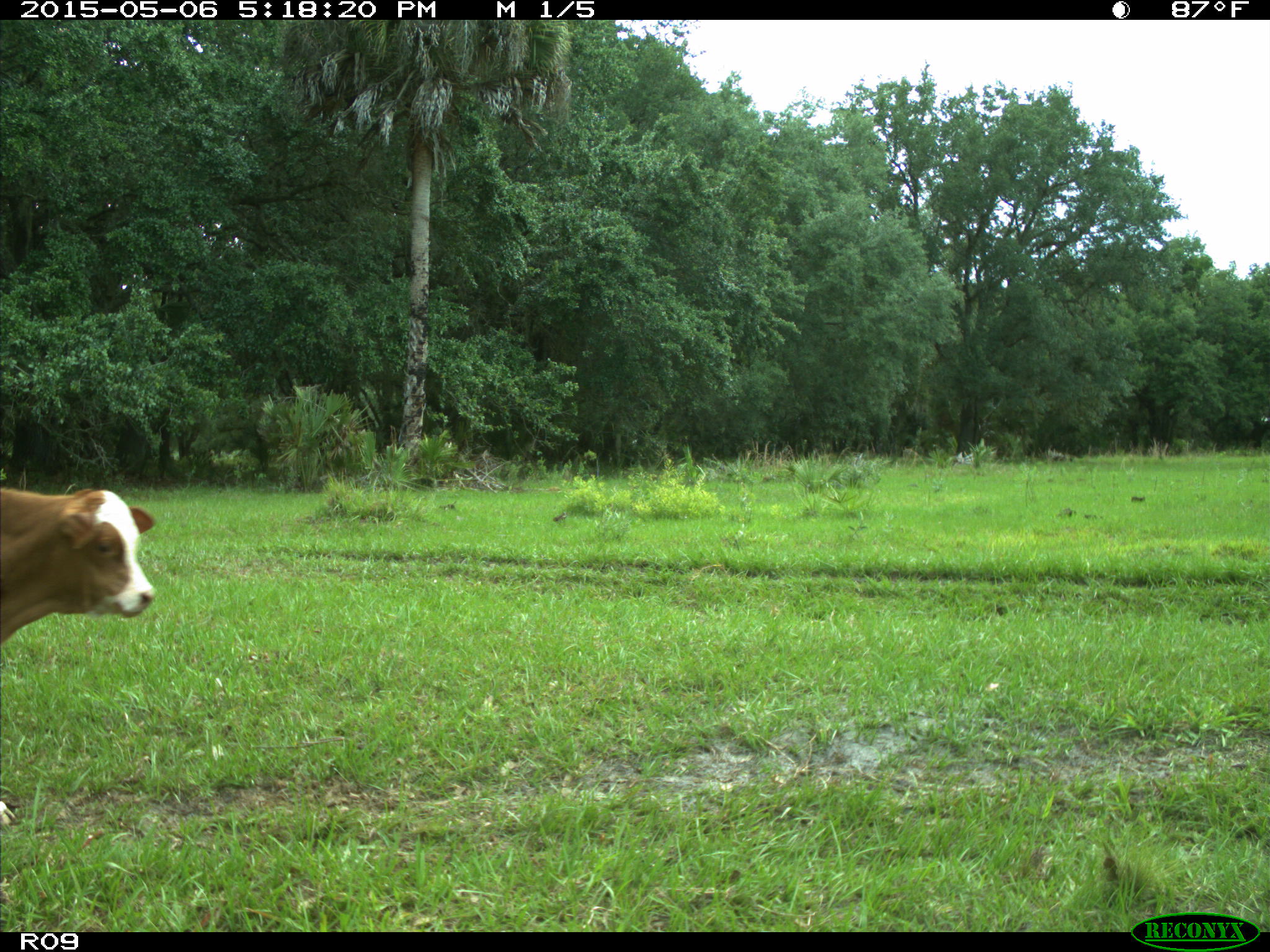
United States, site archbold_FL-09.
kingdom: Animalia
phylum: Chordata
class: Mammalia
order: Artiodactyla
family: Bovidae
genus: Bos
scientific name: Bos taurus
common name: domestic cow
Bos taurus (domestic cow).